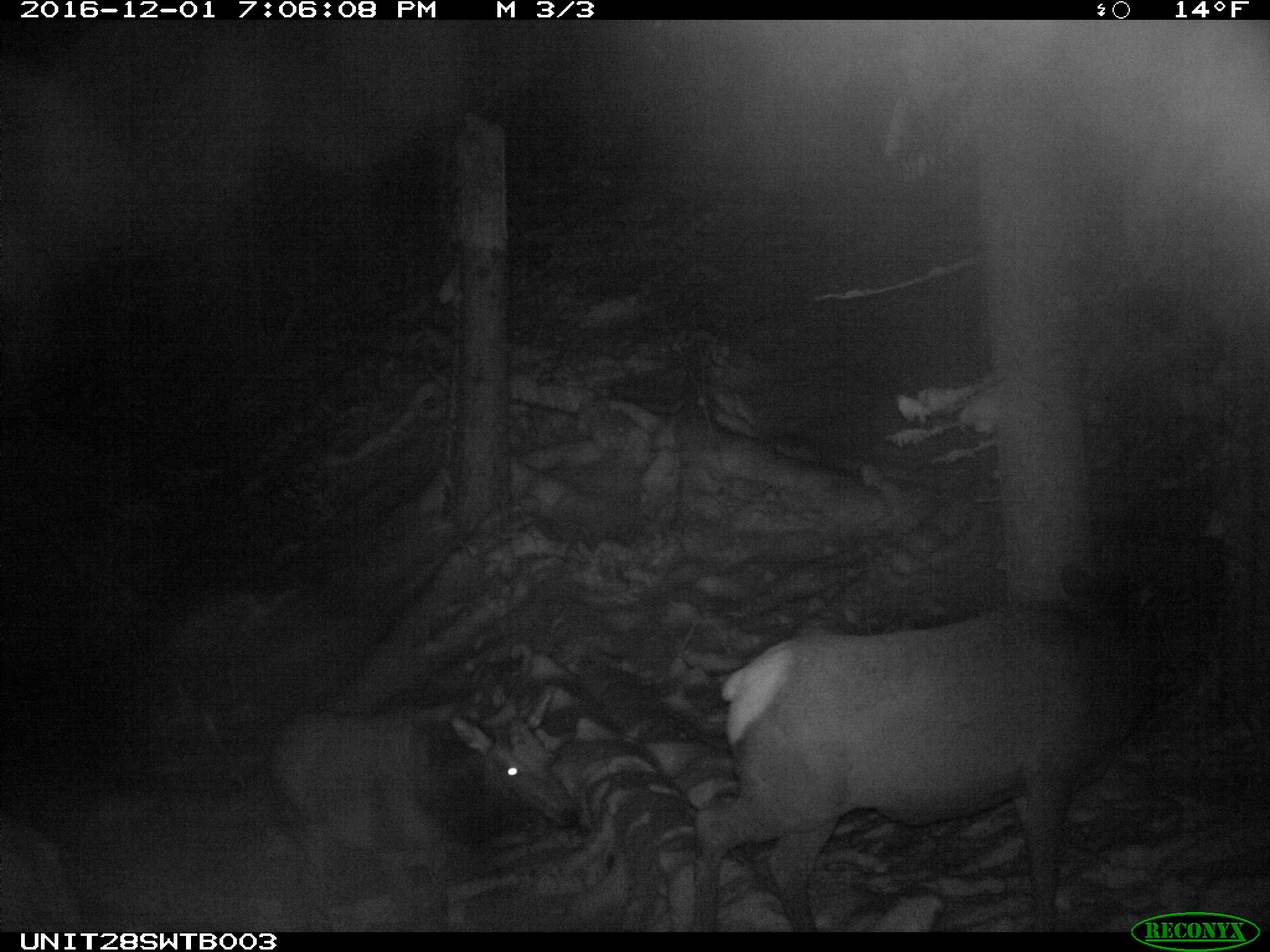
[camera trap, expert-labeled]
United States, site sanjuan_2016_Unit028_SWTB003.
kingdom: Animalia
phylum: Chordata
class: Mammalia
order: Artiodactyla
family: Cervidae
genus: Cervus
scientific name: Cervus elaphus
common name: red deer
Cervus elaphus (red deer).